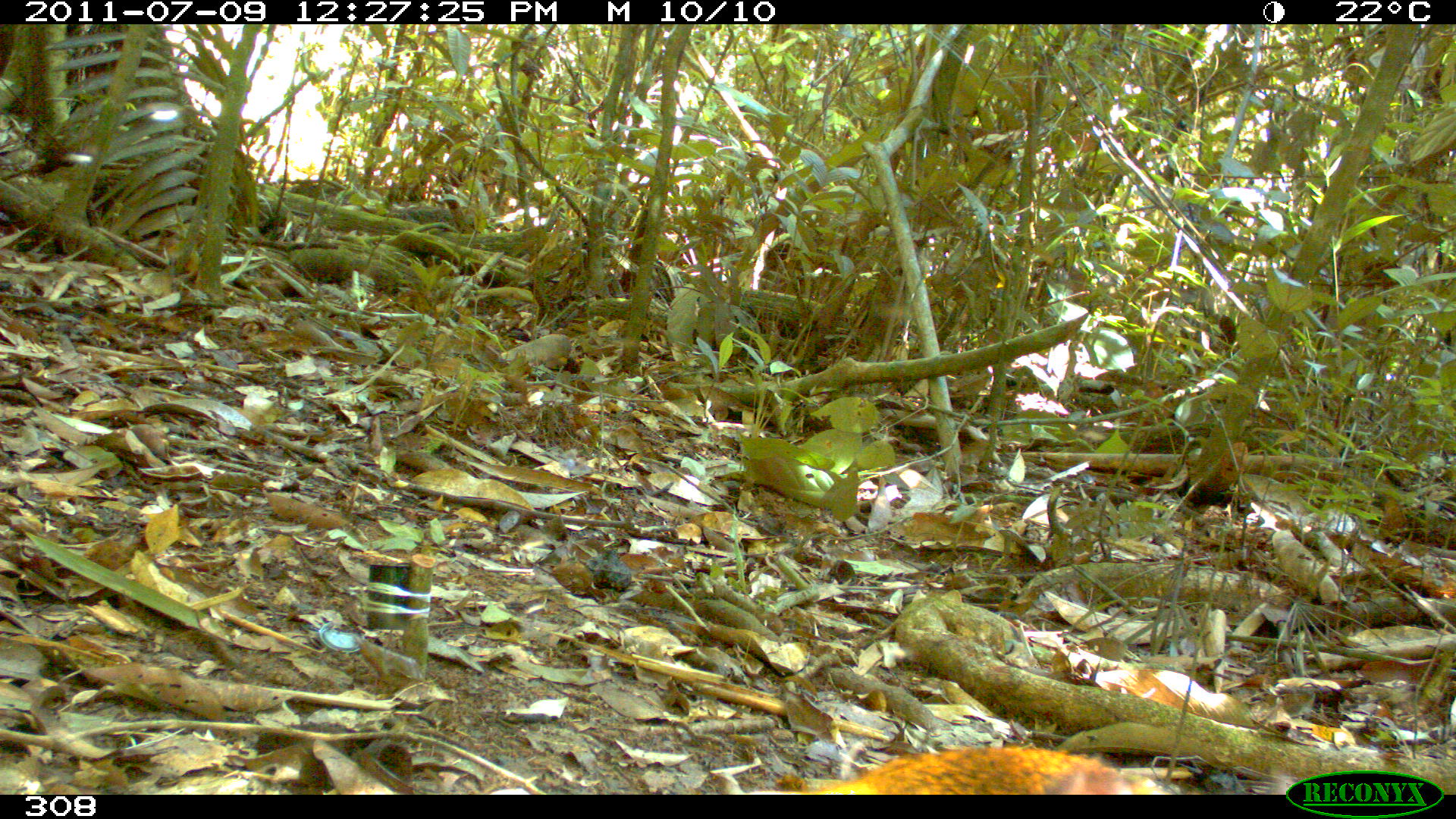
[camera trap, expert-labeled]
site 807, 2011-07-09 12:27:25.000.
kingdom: Animalia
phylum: Chordata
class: Mammalia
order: Rodentia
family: Dasyproctidae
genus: Dasyprocta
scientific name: Dasyprocta punctata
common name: central american agouti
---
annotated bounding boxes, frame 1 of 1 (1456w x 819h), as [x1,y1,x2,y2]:
dasyprocta punctata: [760,745,1161,794]